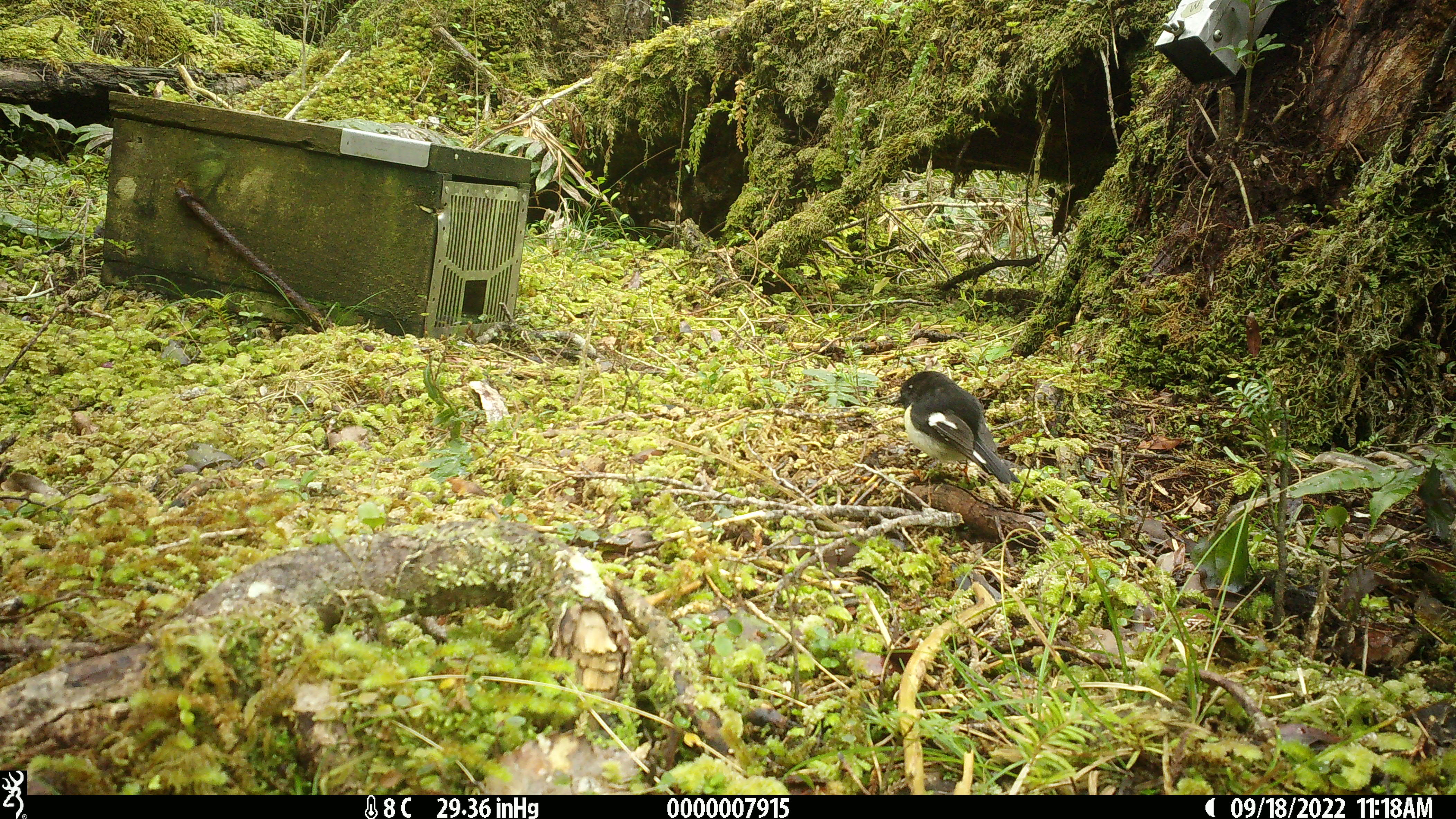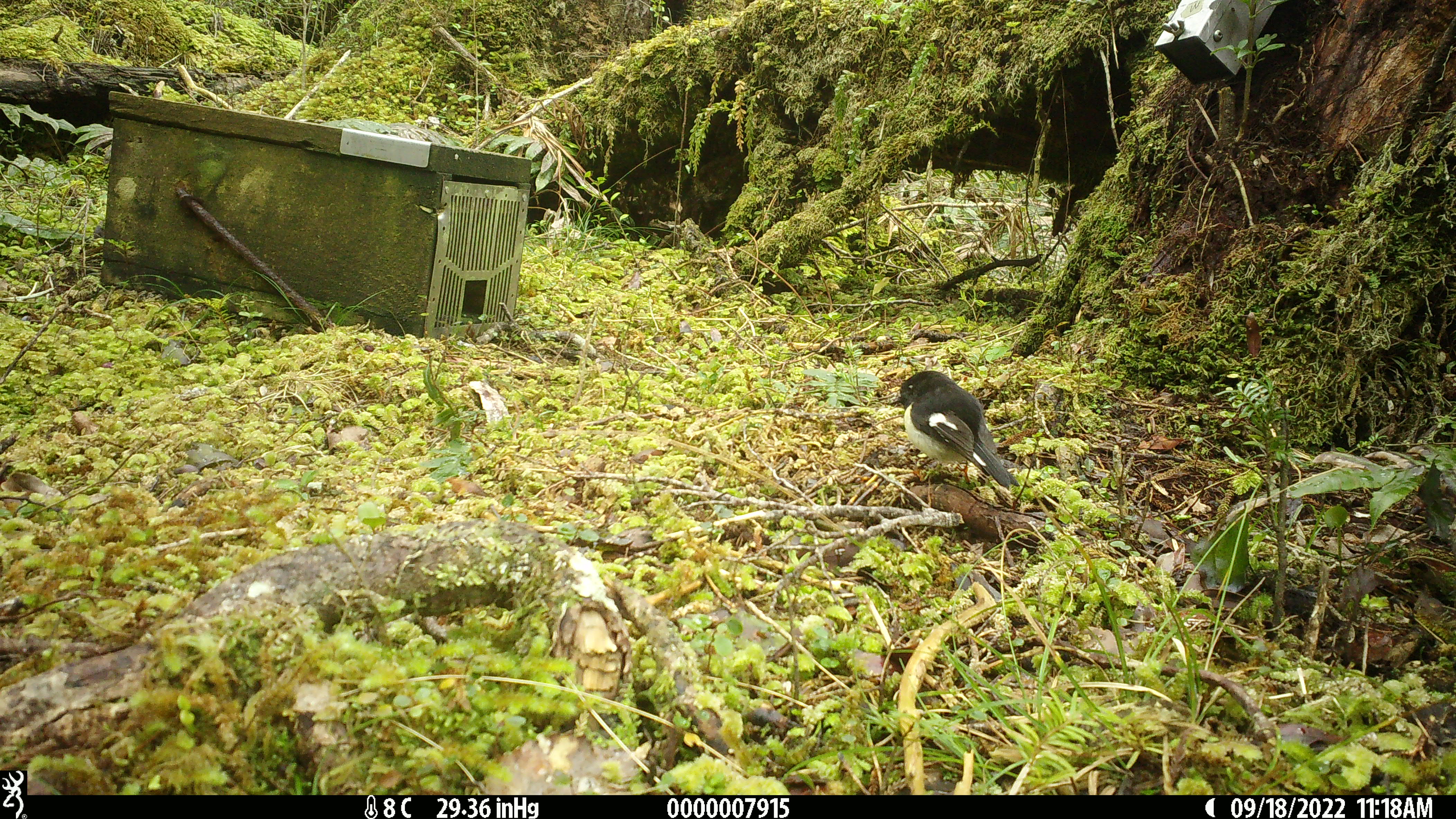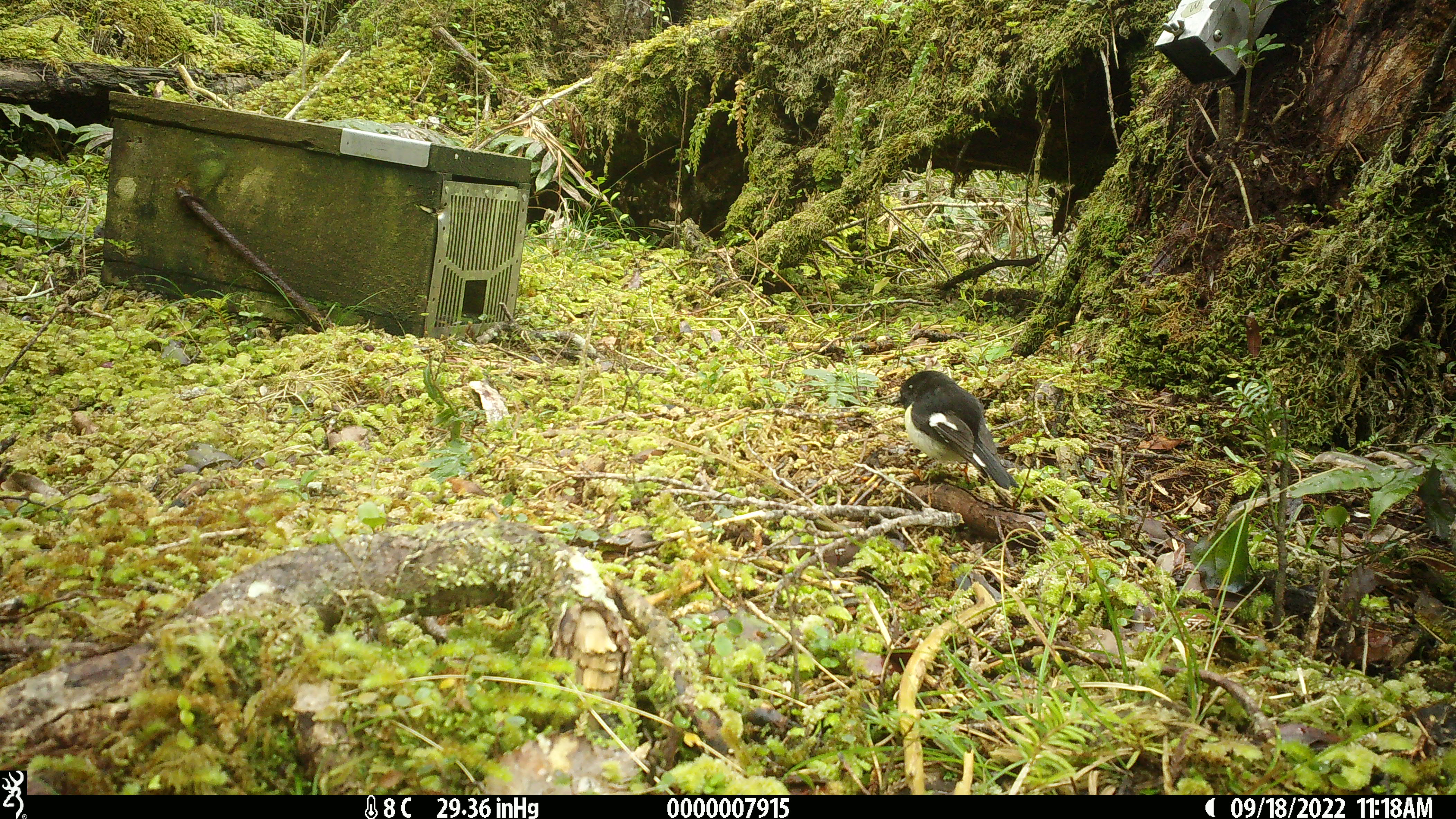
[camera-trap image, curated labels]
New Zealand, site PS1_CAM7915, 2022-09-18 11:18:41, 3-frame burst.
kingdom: Animalia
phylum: Chordata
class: Aves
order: Passeriformes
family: Petroicidae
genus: Petroica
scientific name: Petroica macrocephala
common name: tomtit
Tomtit (Petroica macrocephala).